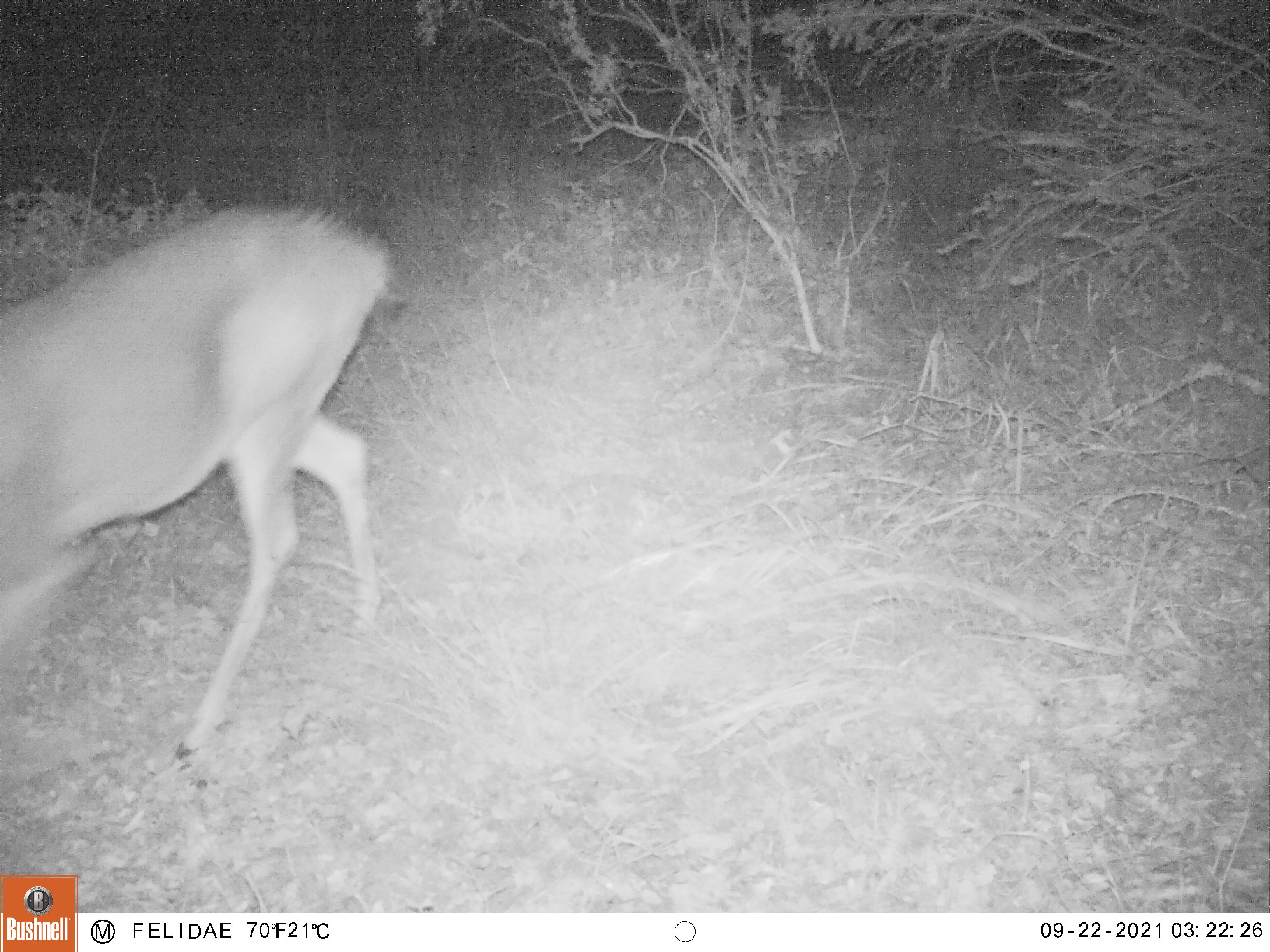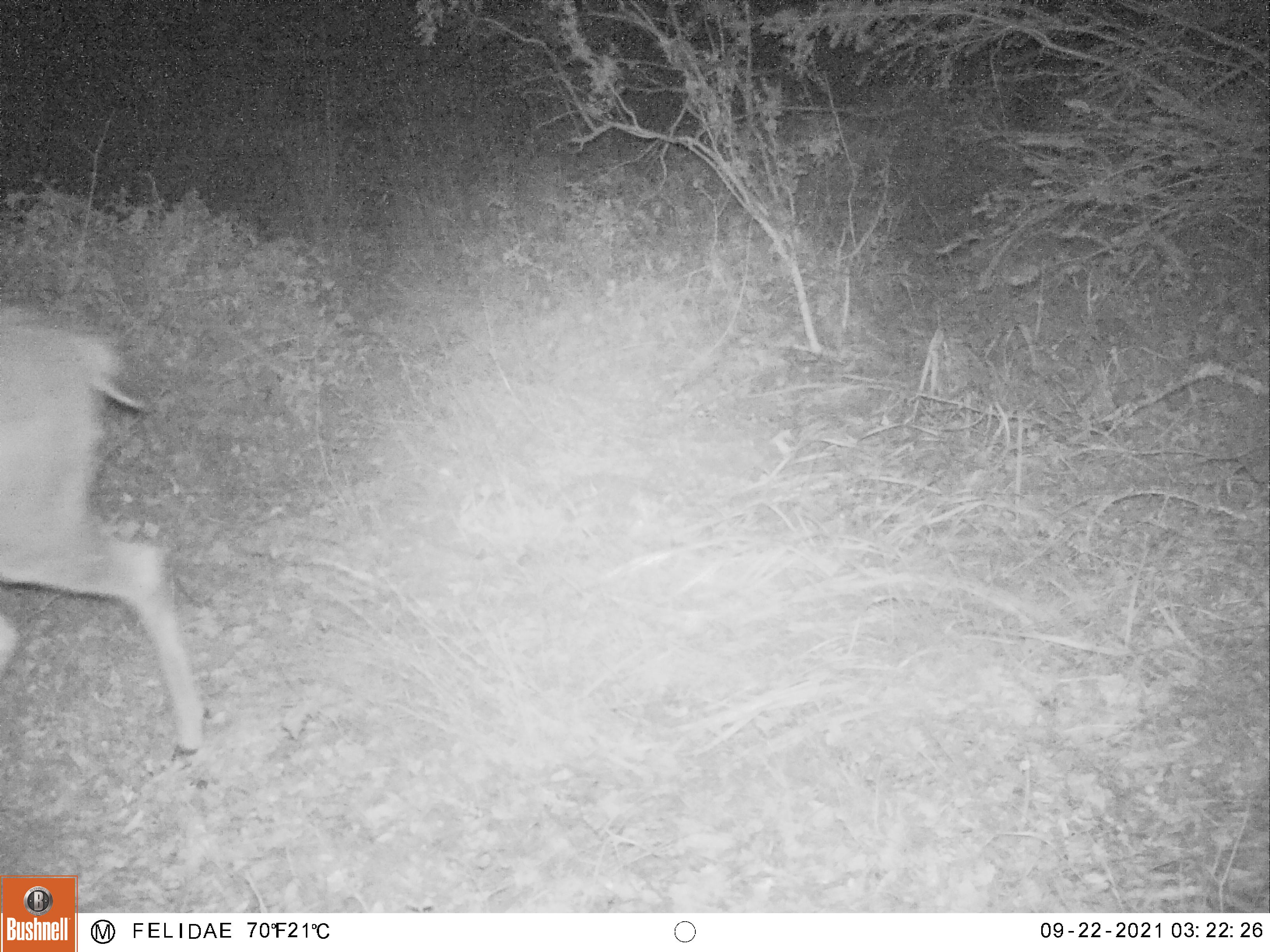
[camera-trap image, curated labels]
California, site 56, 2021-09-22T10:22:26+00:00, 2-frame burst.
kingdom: Animalia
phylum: Chordata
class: Mammalia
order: Artiodactyla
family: Cervidae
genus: Odocoileus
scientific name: Odocoileus hemionus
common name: mule deer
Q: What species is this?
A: Mule deer (Odocoileus hemionus).